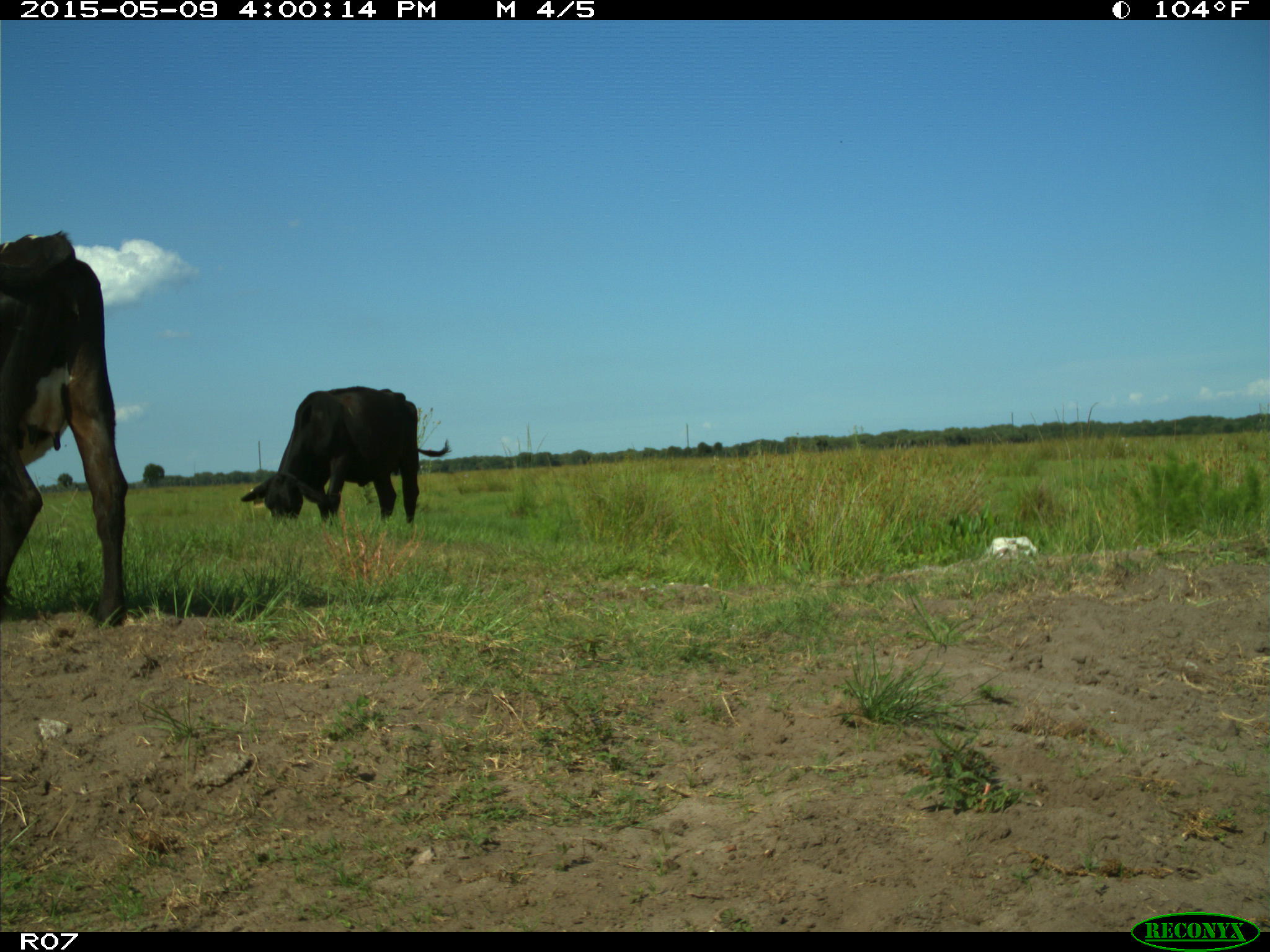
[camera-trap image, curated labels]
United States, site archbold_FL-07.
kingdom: Animalia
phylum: Chordata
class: Mammalia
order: Artiodactyla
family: Bovidae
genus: Bos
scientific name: Bos taurus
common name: domestic cow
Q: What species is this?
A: Bos taurus (domestic cow).